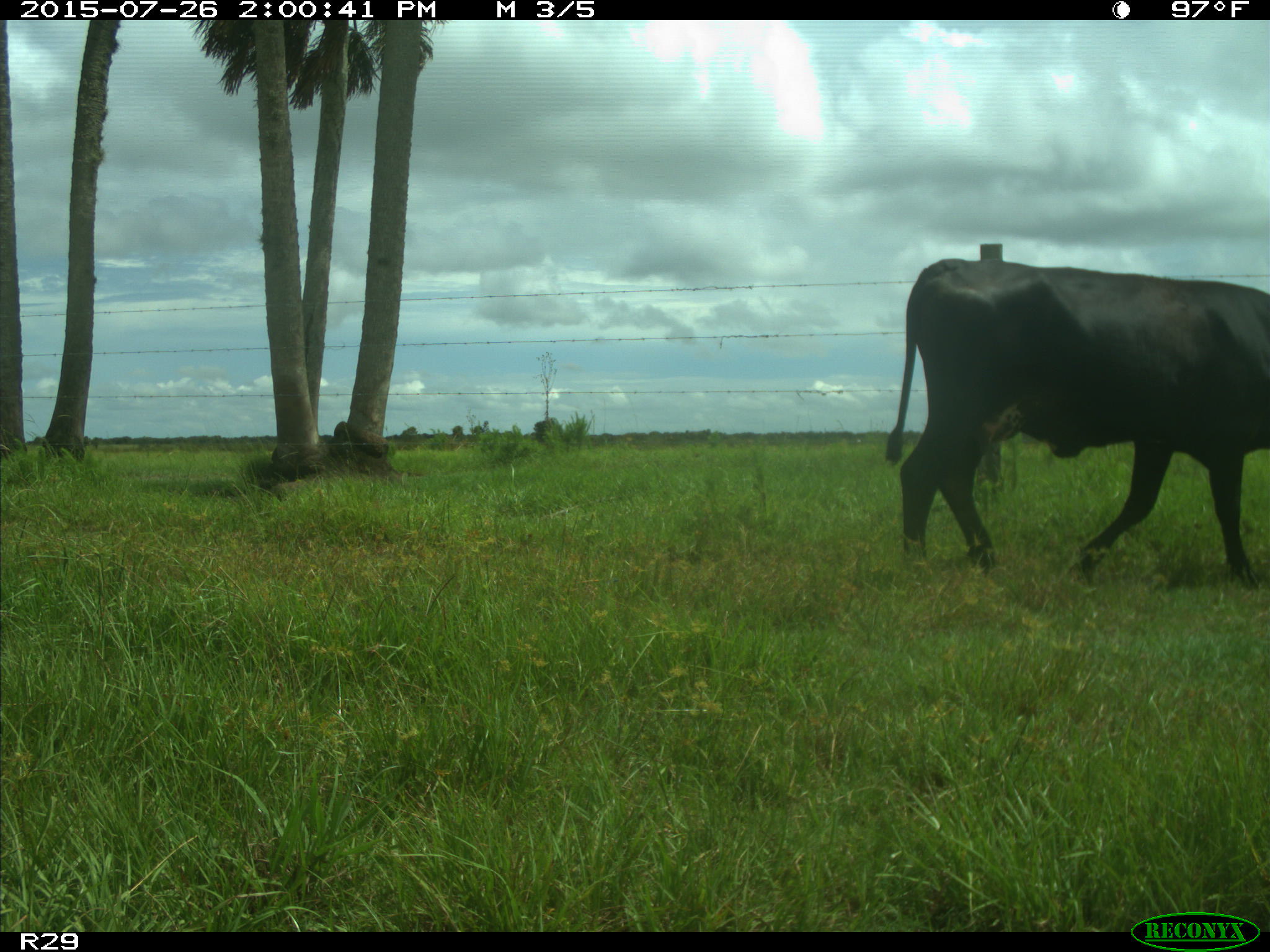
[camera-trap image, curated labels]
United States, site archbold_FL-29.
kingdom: Animalia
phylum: Chordata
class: Mammalia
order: Artiodactyla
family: Bovidae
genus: Bos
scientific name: Bos taurus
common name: domestic cow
Bos taurus (domestic cow).